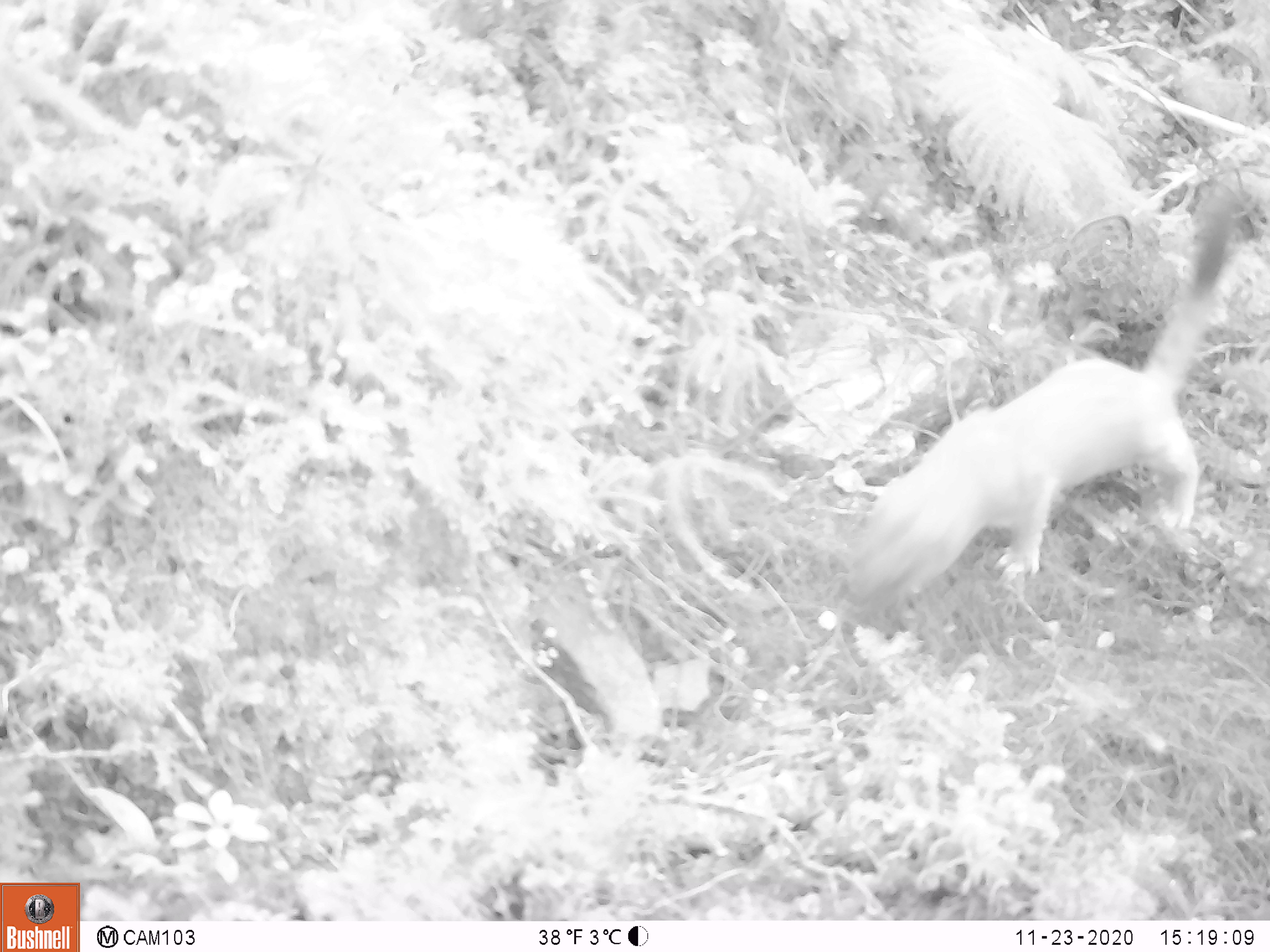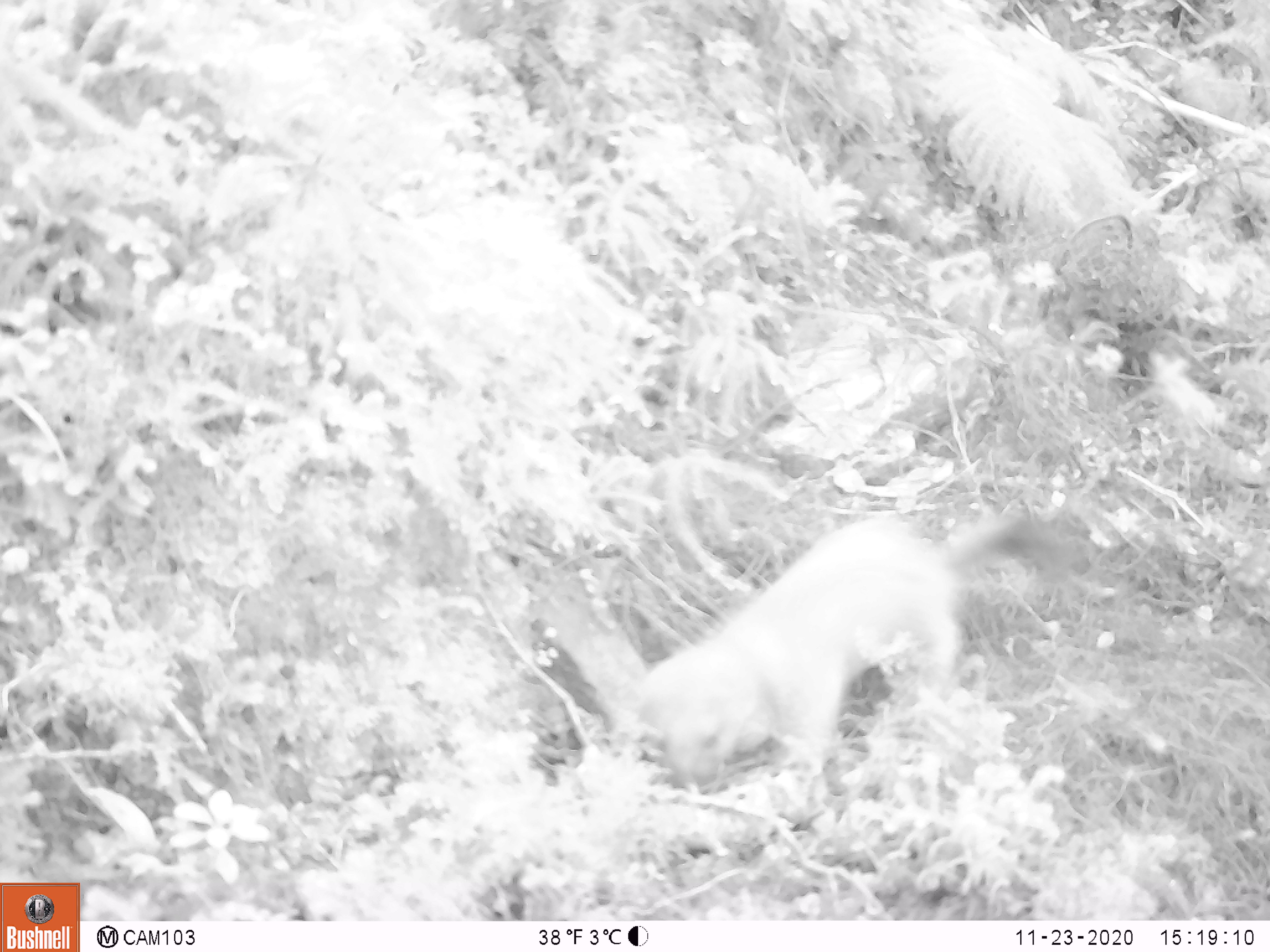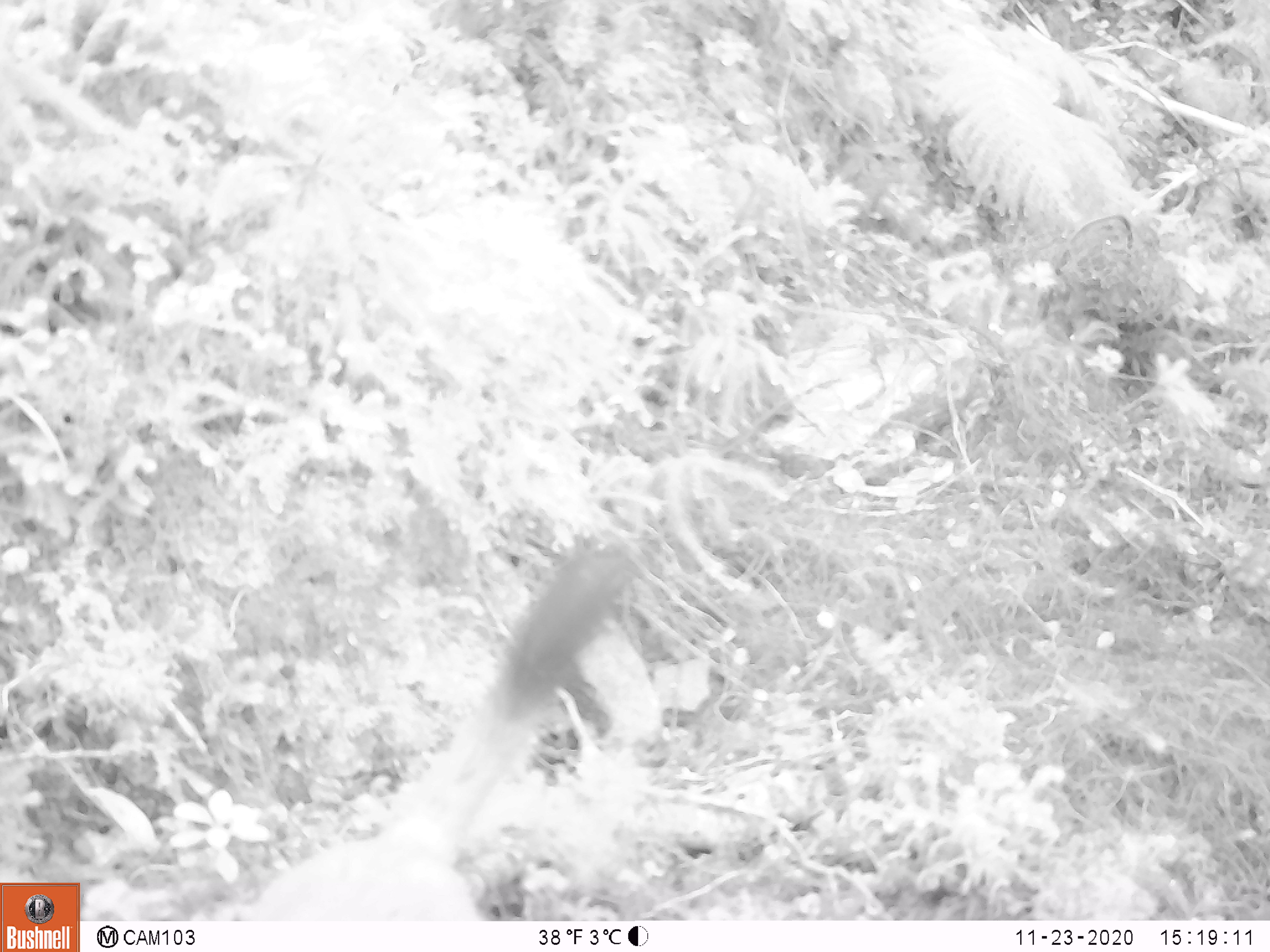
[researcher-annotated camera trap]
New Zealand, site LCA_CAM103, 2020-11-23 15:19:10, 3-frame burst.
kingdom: Animalia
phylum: Chordata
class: Mammalia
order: Carnivora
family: Mustelidae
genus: Mustela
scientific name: Mustela erminea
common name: stoat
Stoat (Mustela erminea).